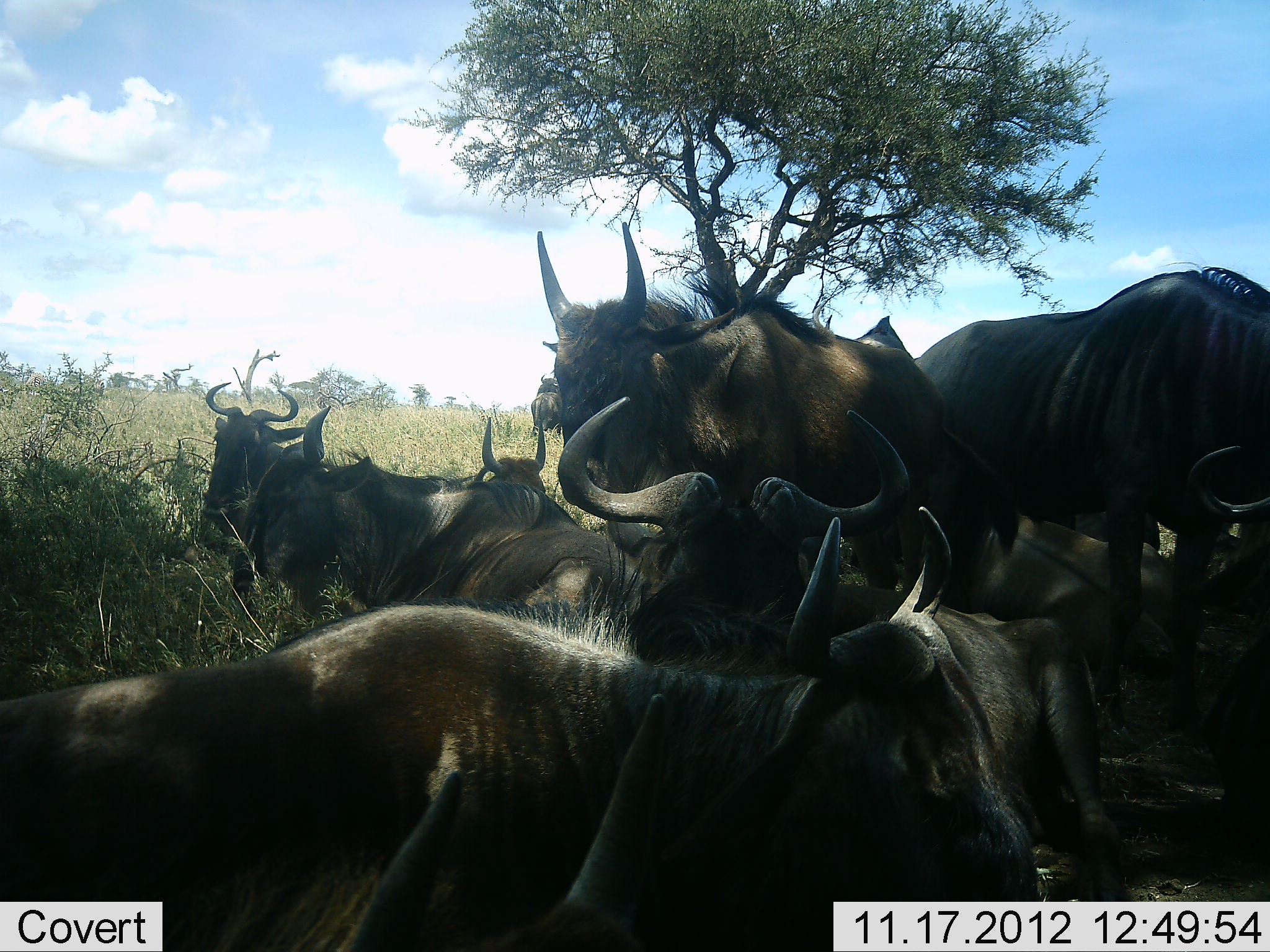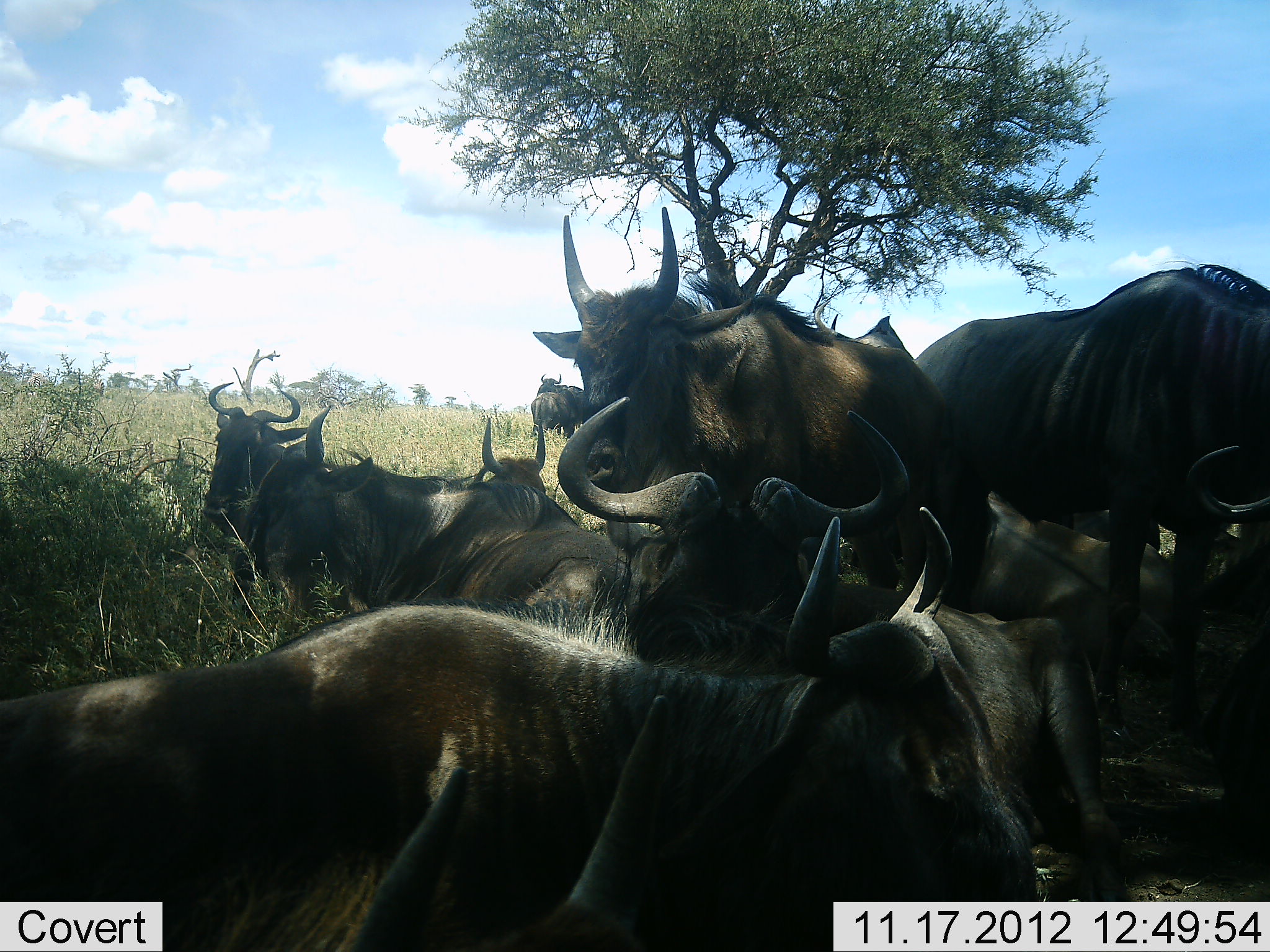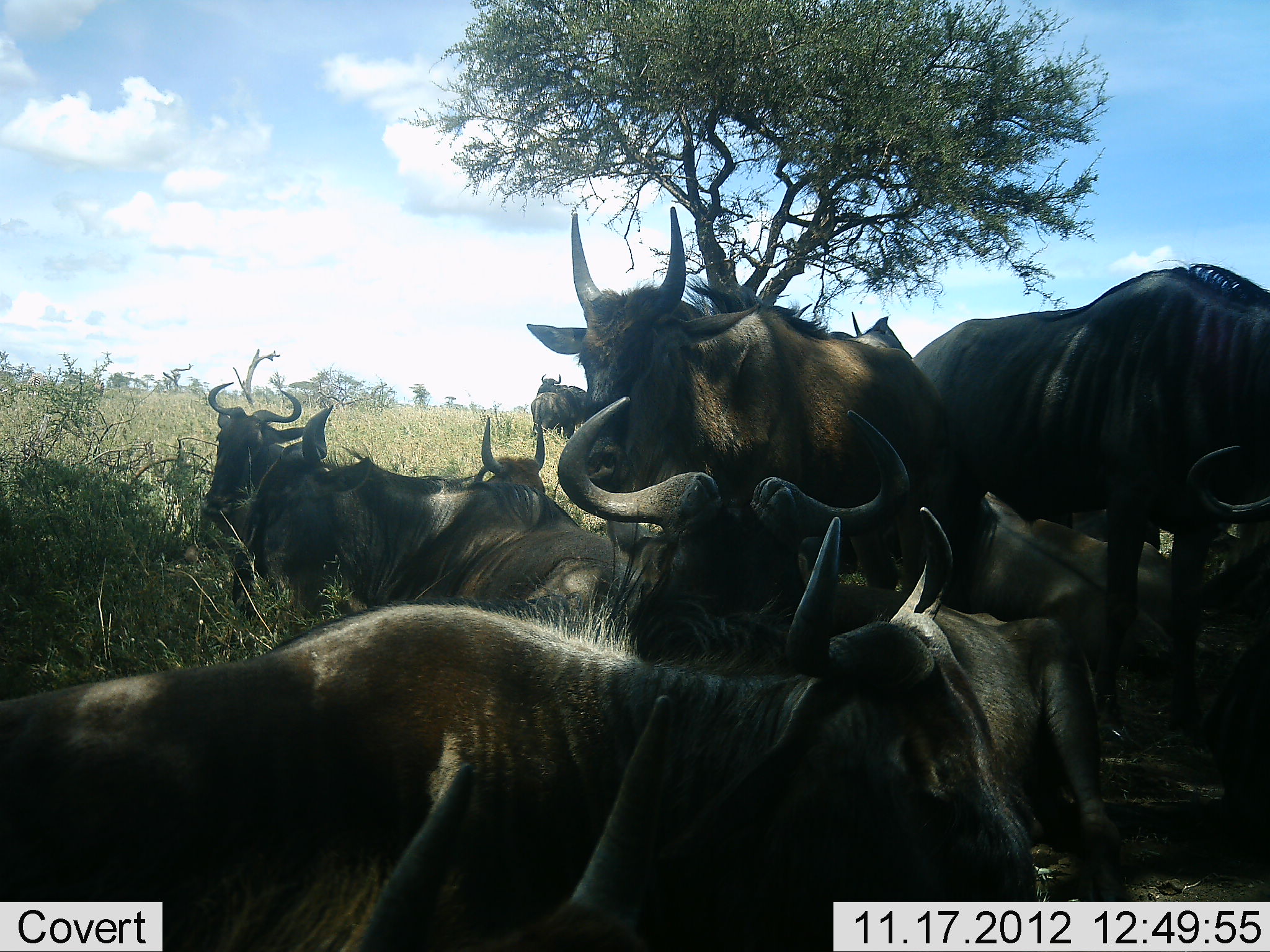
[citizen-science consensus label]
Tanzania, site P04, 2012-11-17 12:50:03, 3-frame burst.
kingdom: Animalia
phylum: Chordata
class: Mammalia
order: Artiodactyla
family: Bovidae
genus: Connochaetes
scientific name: Connochaetes taurinus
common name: blue wildebeest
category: wildebeest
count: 11-50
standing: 70%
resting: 100%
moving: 0%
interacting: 10%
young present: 10%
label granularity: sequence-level